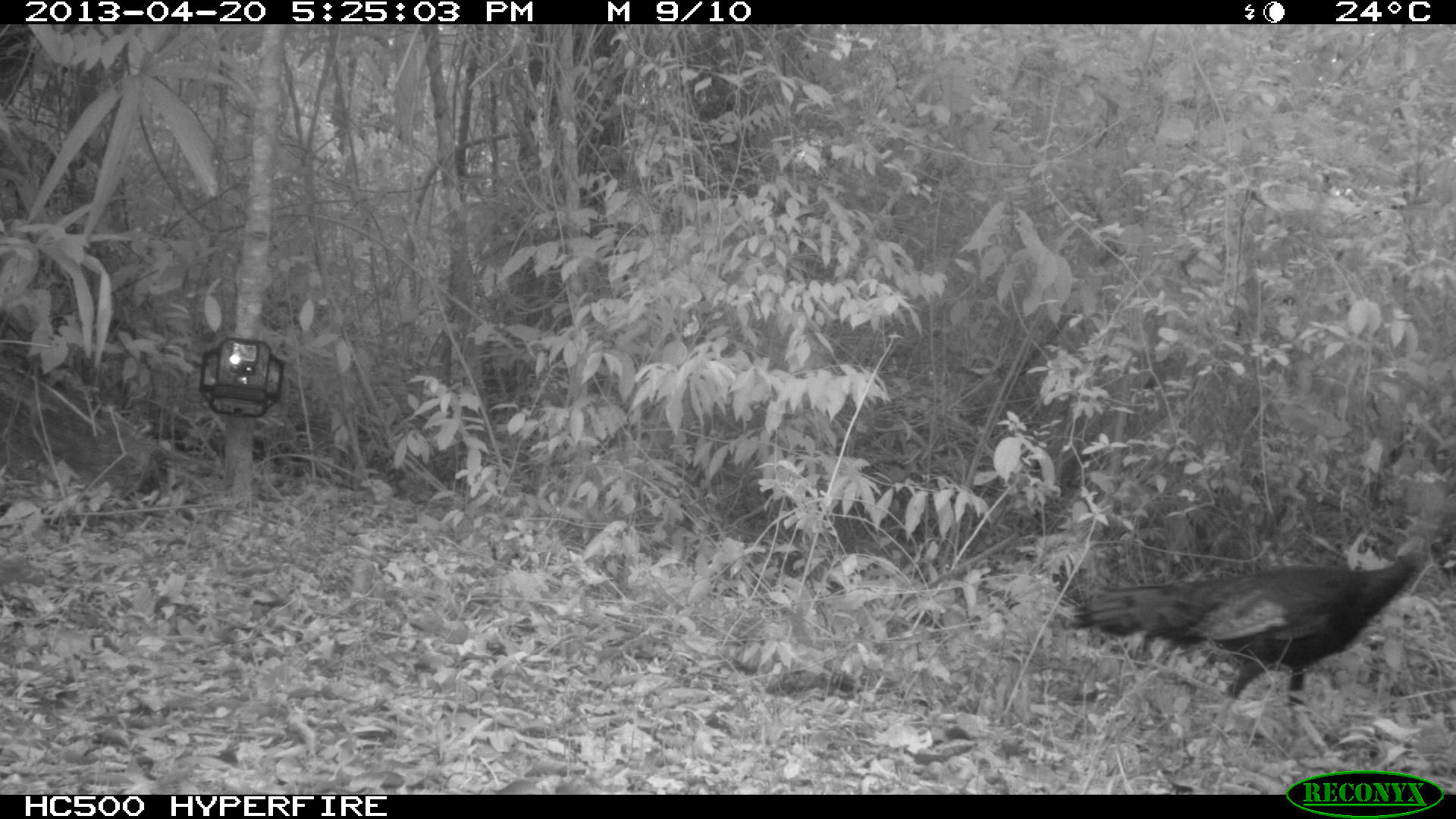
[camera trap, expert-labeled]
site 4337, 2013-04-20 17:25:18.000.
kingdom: Animalia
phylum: Chordata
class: Aves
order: Galliformes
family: Phasianidae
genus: Meleagris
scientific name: Meleagris ocellata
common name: ocellated turkey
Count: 1.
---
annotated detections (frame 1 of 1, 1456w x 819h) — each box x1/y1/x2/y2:
meleagris ocellata: 1066/530/1456/756